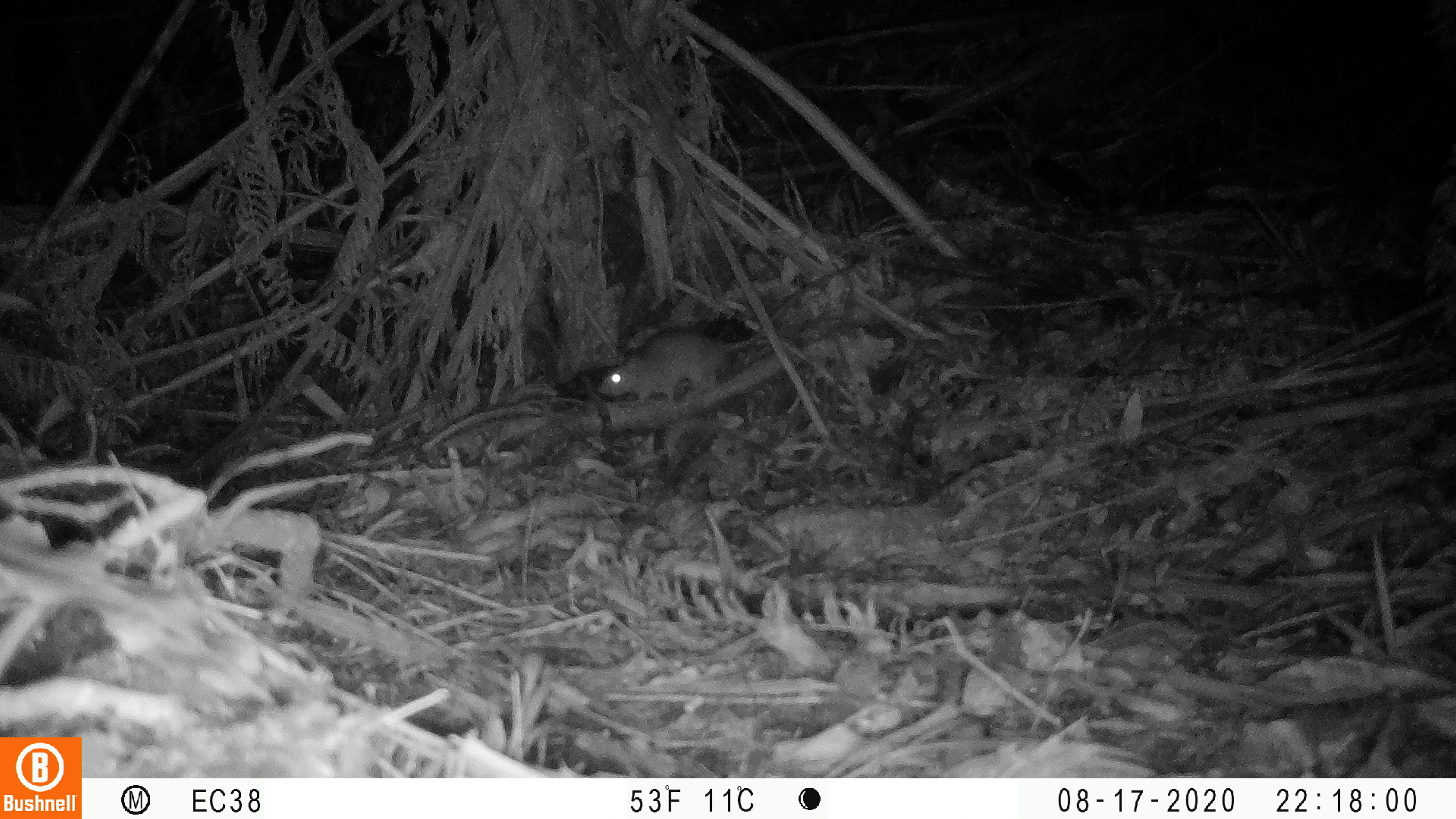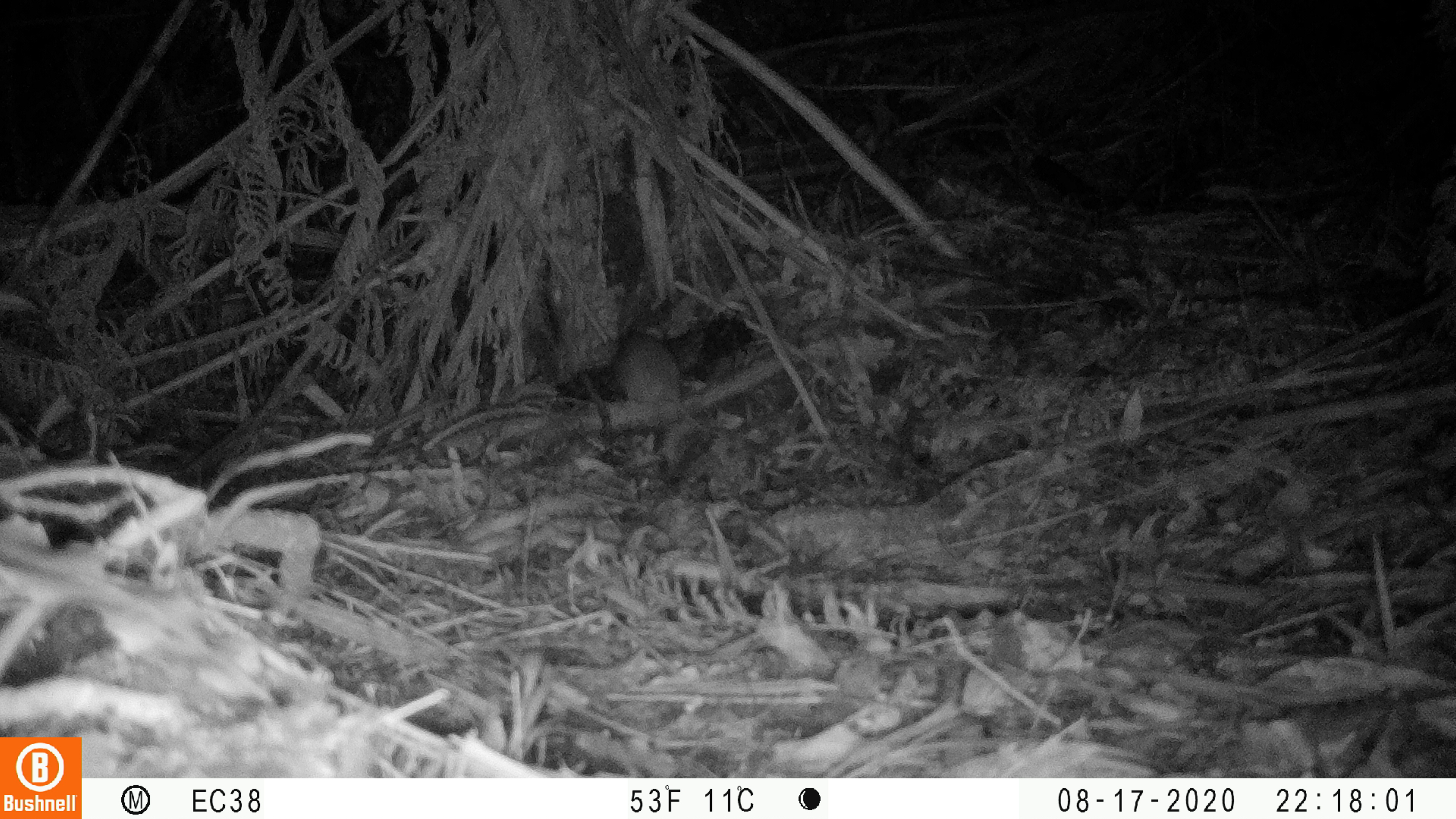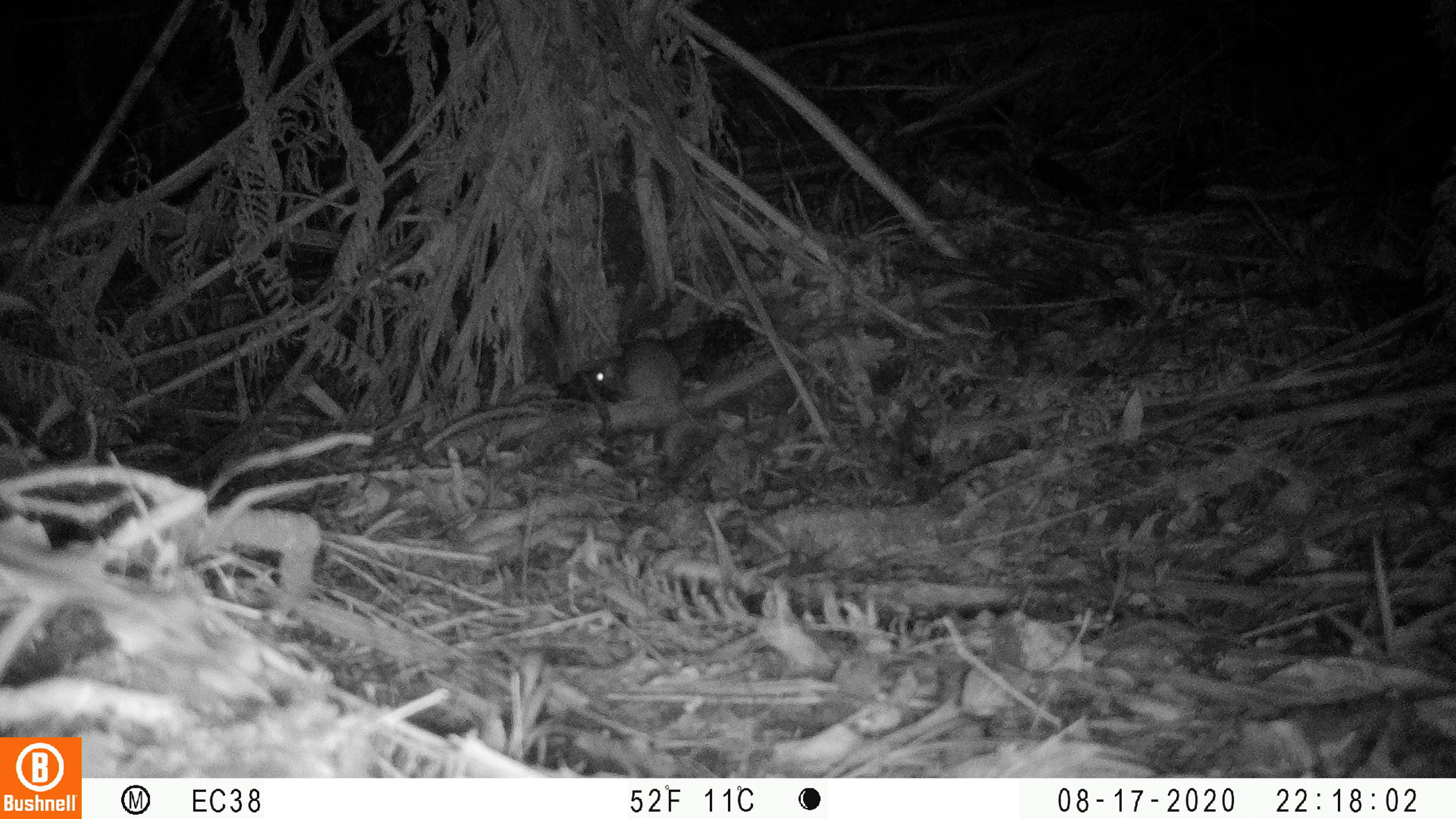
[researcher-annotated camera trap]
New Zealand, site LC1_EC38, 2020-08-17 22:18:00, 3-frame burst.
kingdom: Animalia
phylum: Chordata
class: Mammalia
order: Rodentia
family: Muridae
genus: Rattus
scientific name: Rattus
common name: rat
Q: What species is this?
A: Rat (Rattus).